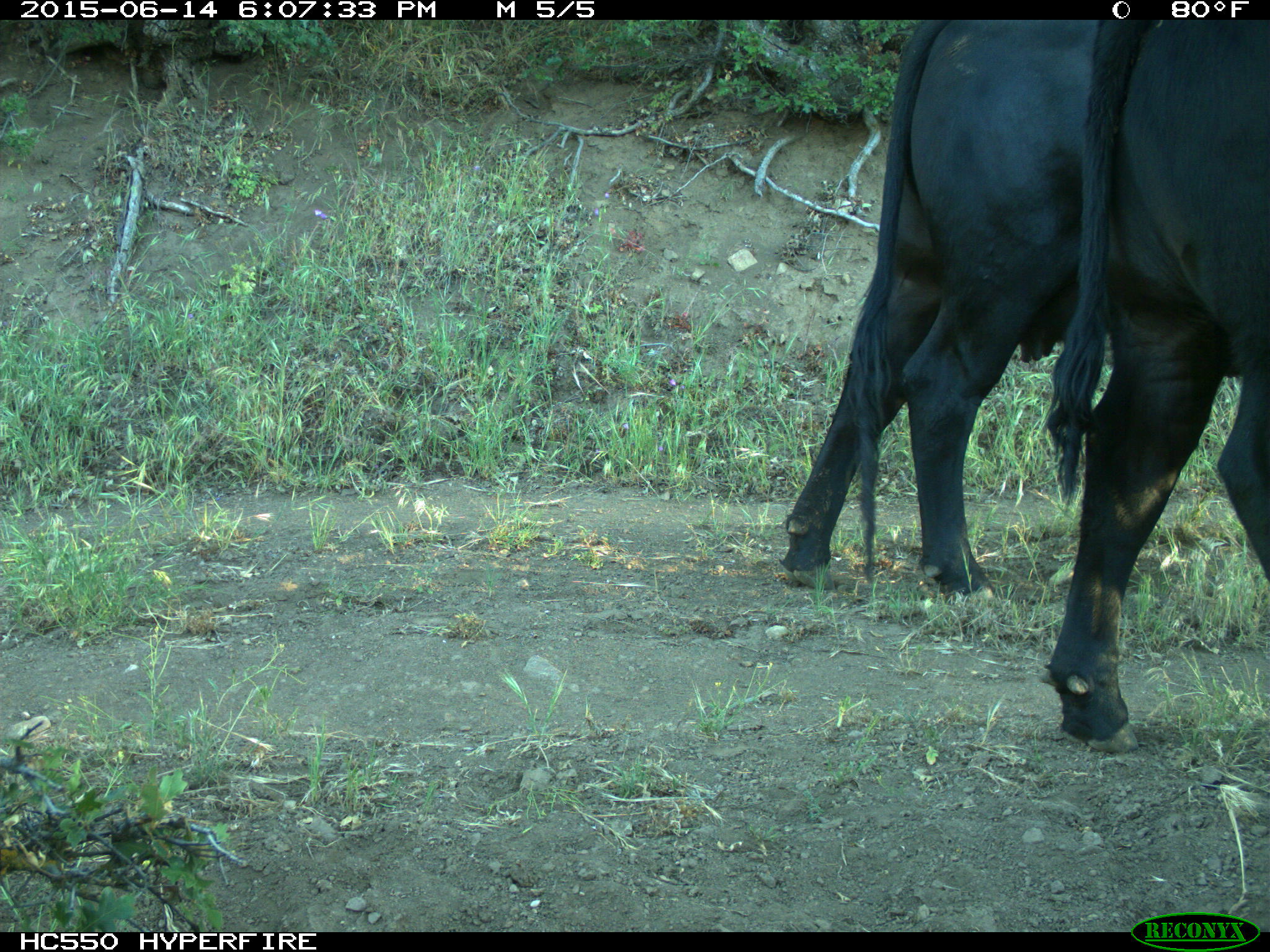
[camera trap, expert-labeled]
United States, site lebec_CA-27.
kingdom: Animalia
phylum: Chordata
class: Mammalia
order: Artiodactyla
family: Bovidae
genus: Bos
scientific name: Bos taurus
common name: domestic cow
Bos taurus (domestic cow).